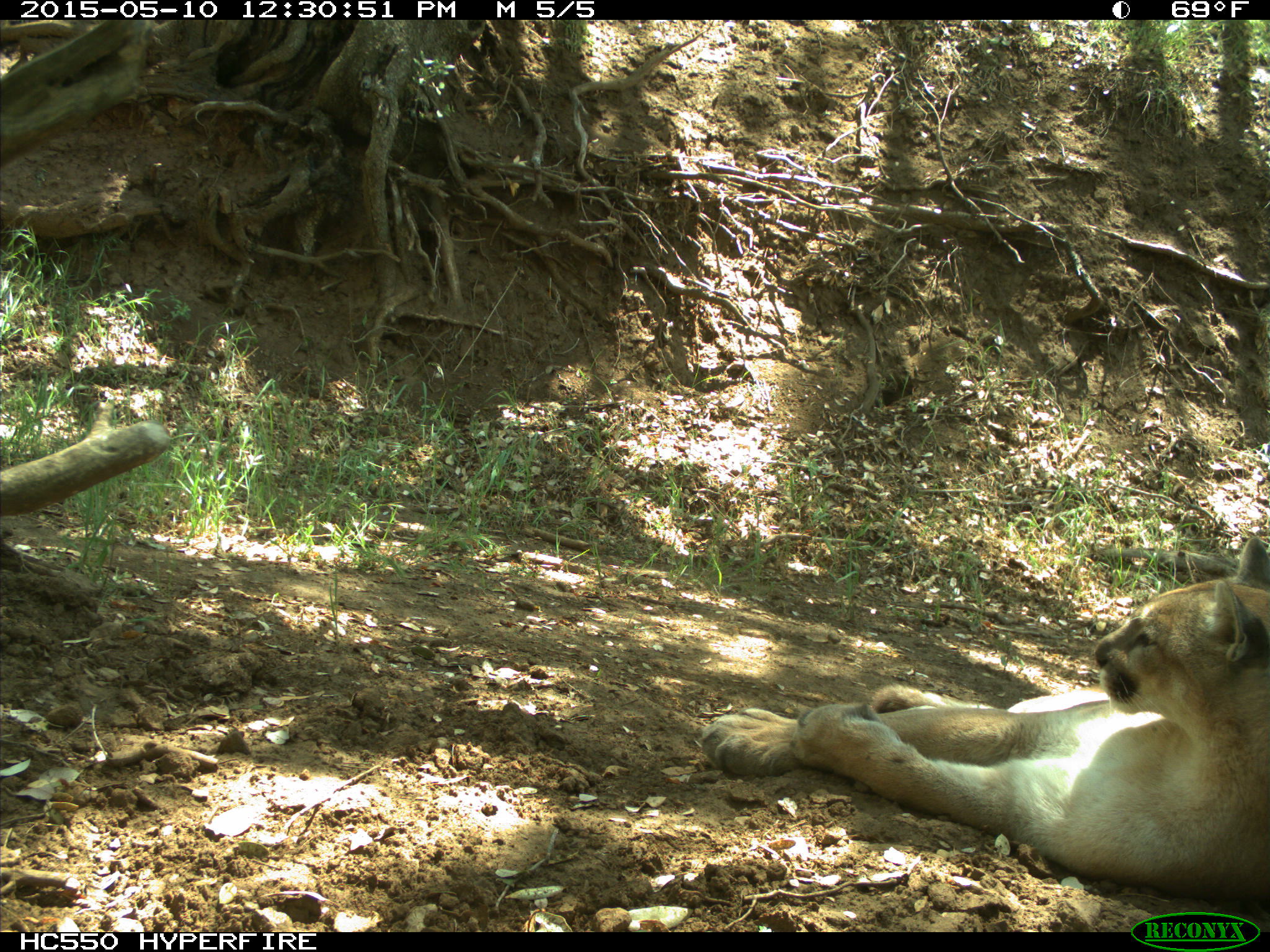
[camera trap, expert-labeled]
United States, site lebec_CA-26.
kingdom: Animalia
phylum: Chordata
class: Mammalia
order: Carnivora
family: Felidae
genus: Puma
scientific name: Puma concolor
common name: mountain lion